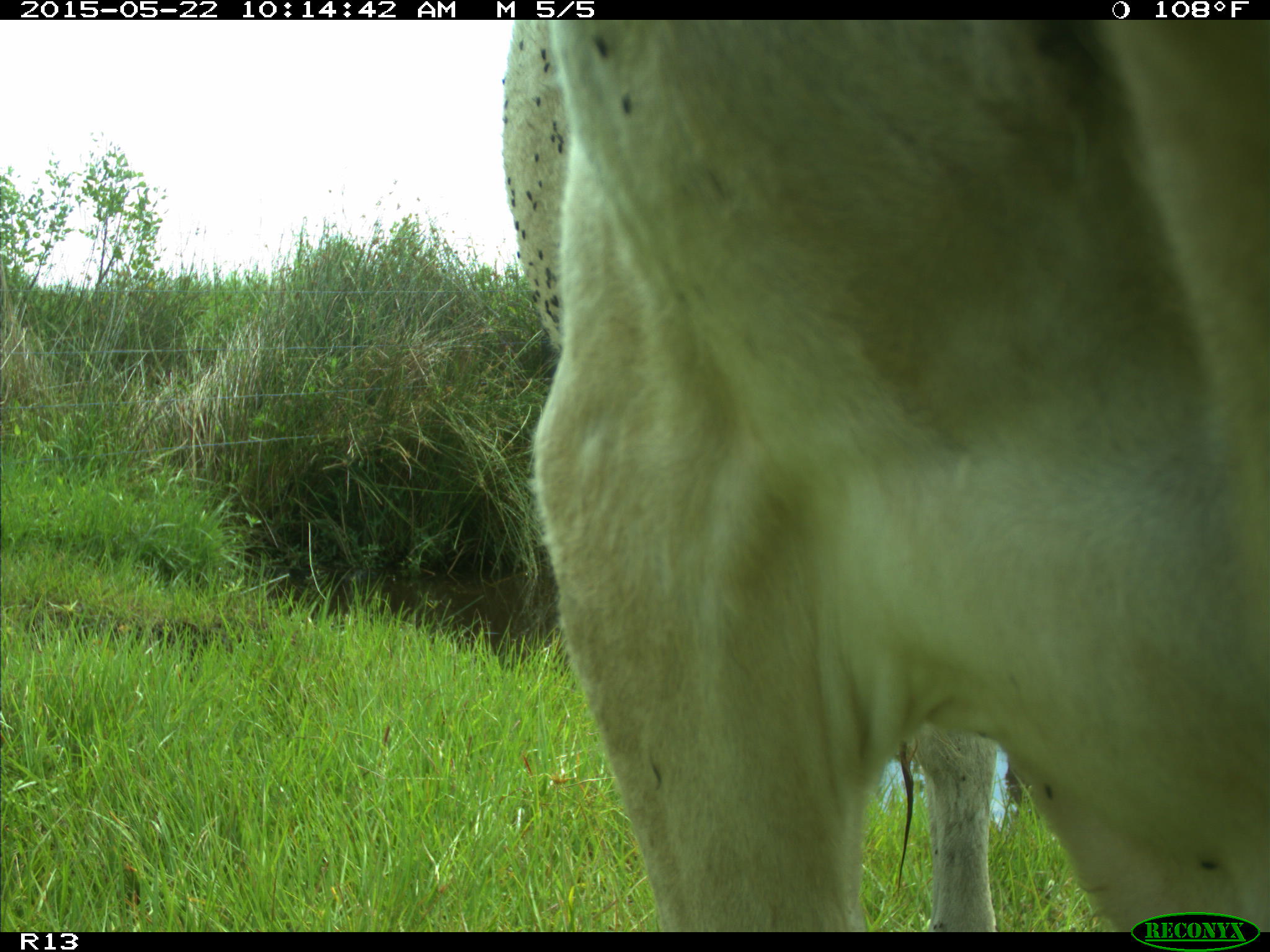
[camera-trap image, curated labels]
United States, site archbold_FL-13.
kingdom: Animalia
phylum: Chordata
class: Mammalia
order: Artiodactyla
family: Bovidae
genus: Bos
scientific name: Bos taurus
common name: domestic cow